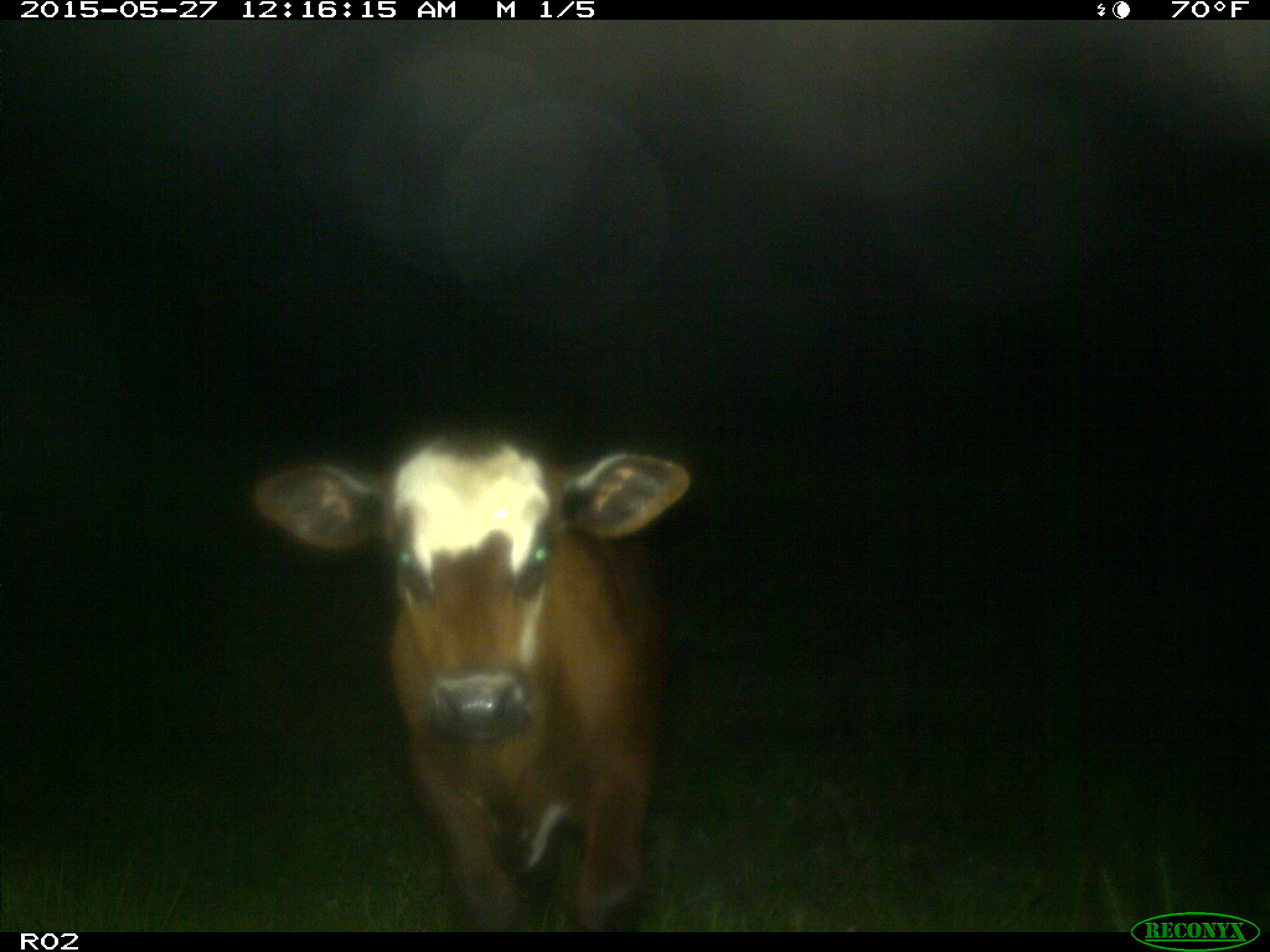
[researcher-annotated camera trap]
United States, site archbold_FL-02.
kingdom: Animalia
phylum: Chordata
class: Mammalia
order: Artiodactyla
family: Bovidae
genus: Bos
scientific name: Bos taurus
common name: domestic cow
Bos taurus (domestic cow).